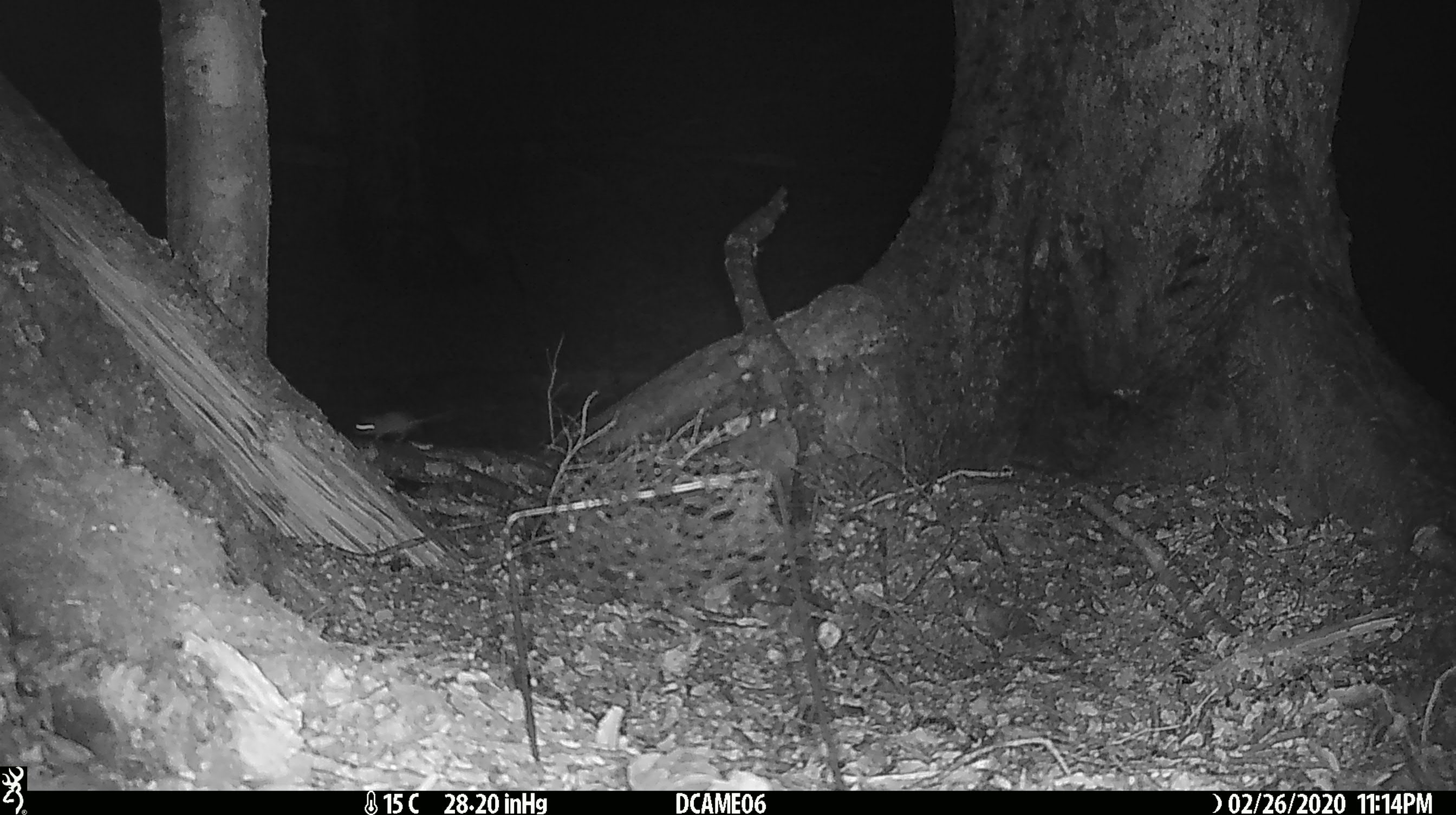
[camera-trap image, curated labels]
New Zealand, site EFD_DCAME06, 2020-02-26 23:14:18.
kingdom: Animalia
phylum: Chordata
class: Mammalia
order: Rodentia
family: Muridae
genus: Mus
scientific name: Mus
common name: mouse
Mouse (Mus).